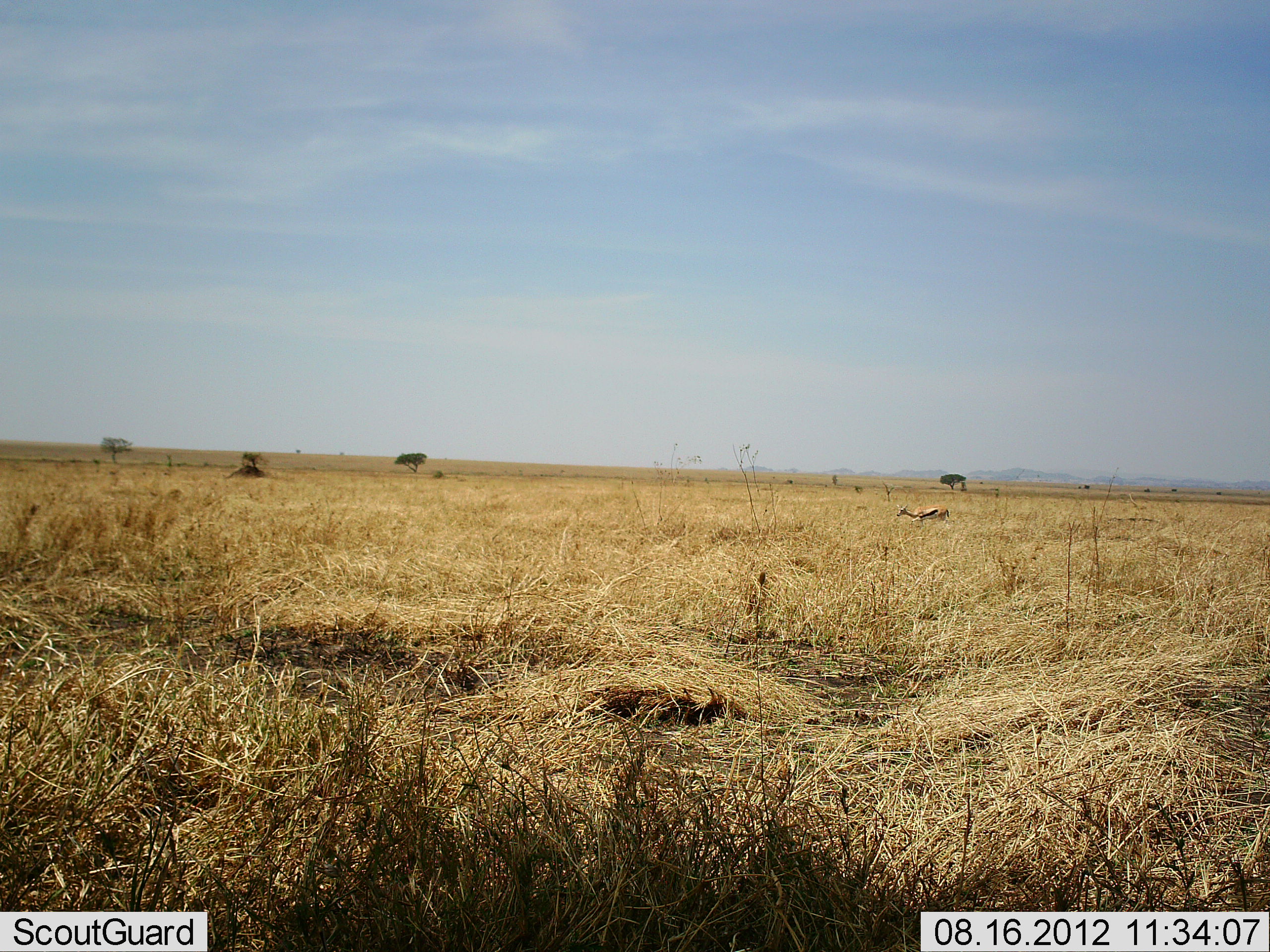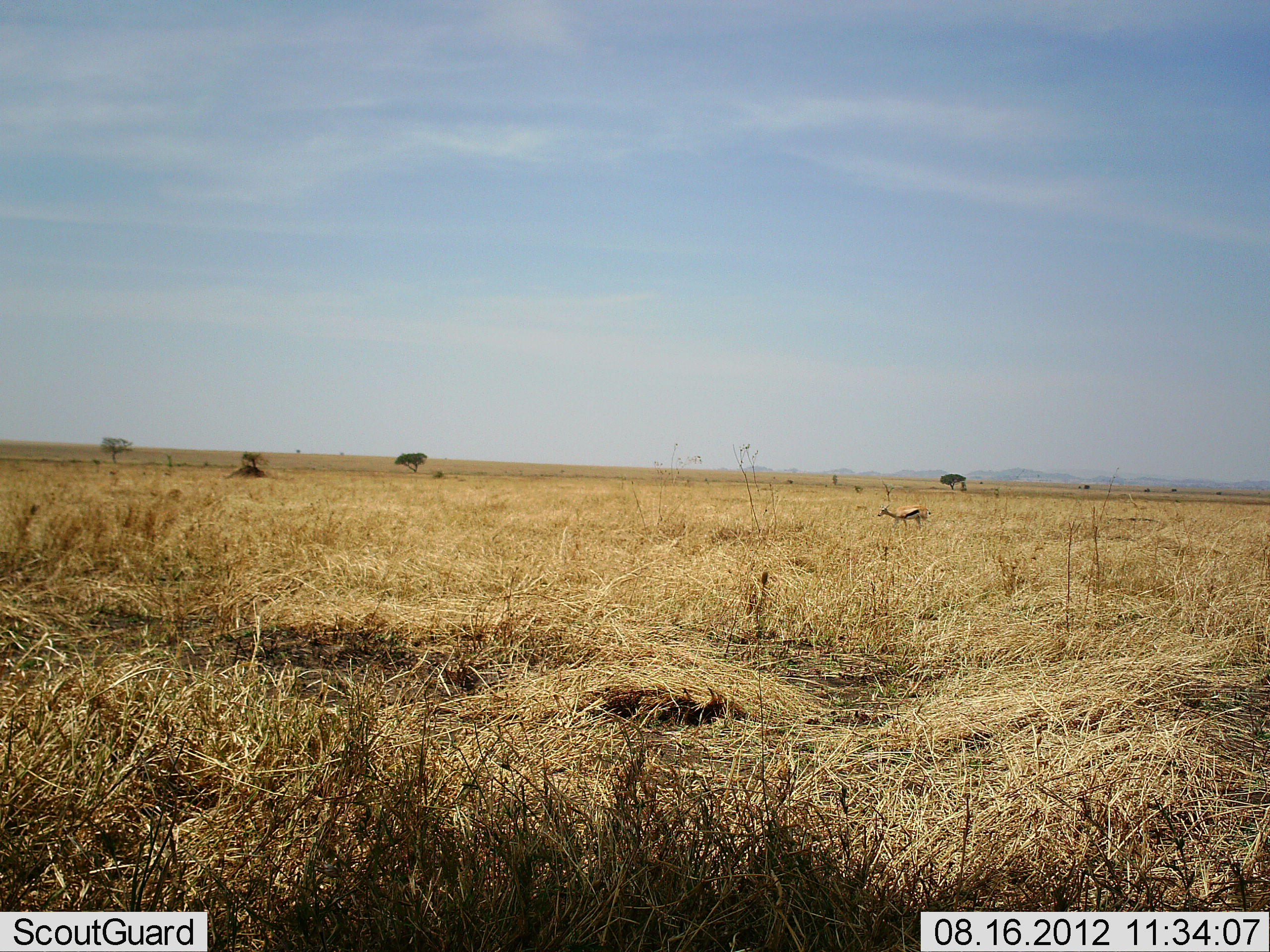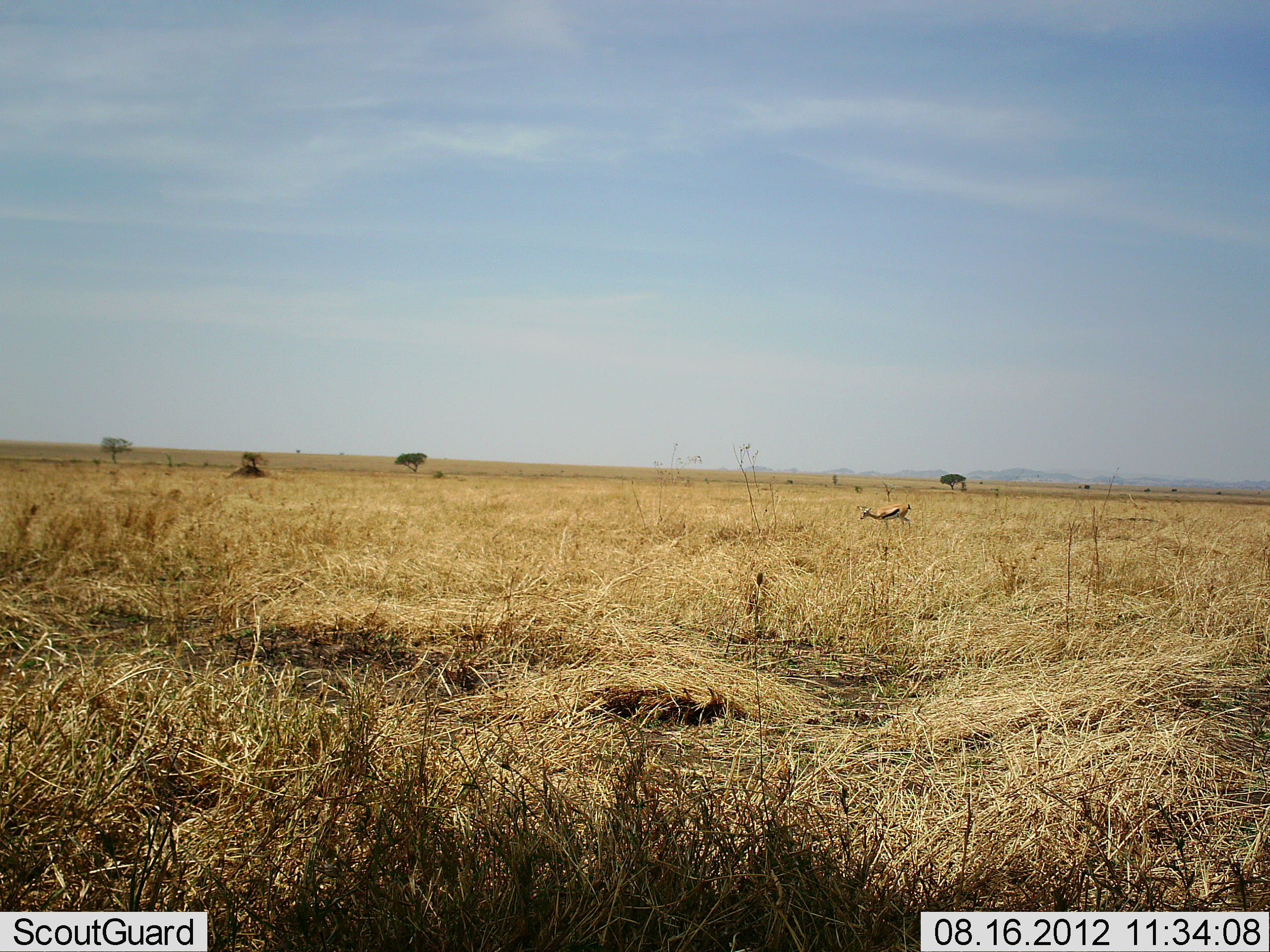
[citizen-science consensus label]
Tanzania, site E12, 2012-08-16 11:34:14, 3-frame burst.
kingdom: Animalia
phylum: Chordata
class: Mammalia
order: Artiodactyla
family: Bovidae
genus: Eudorcas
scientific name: Eudorcas thomsonii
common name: thomson's gazelle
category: gazellethomsons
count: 1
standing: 10%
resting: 0%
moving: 80%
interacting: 0%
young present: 0%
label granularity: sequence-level